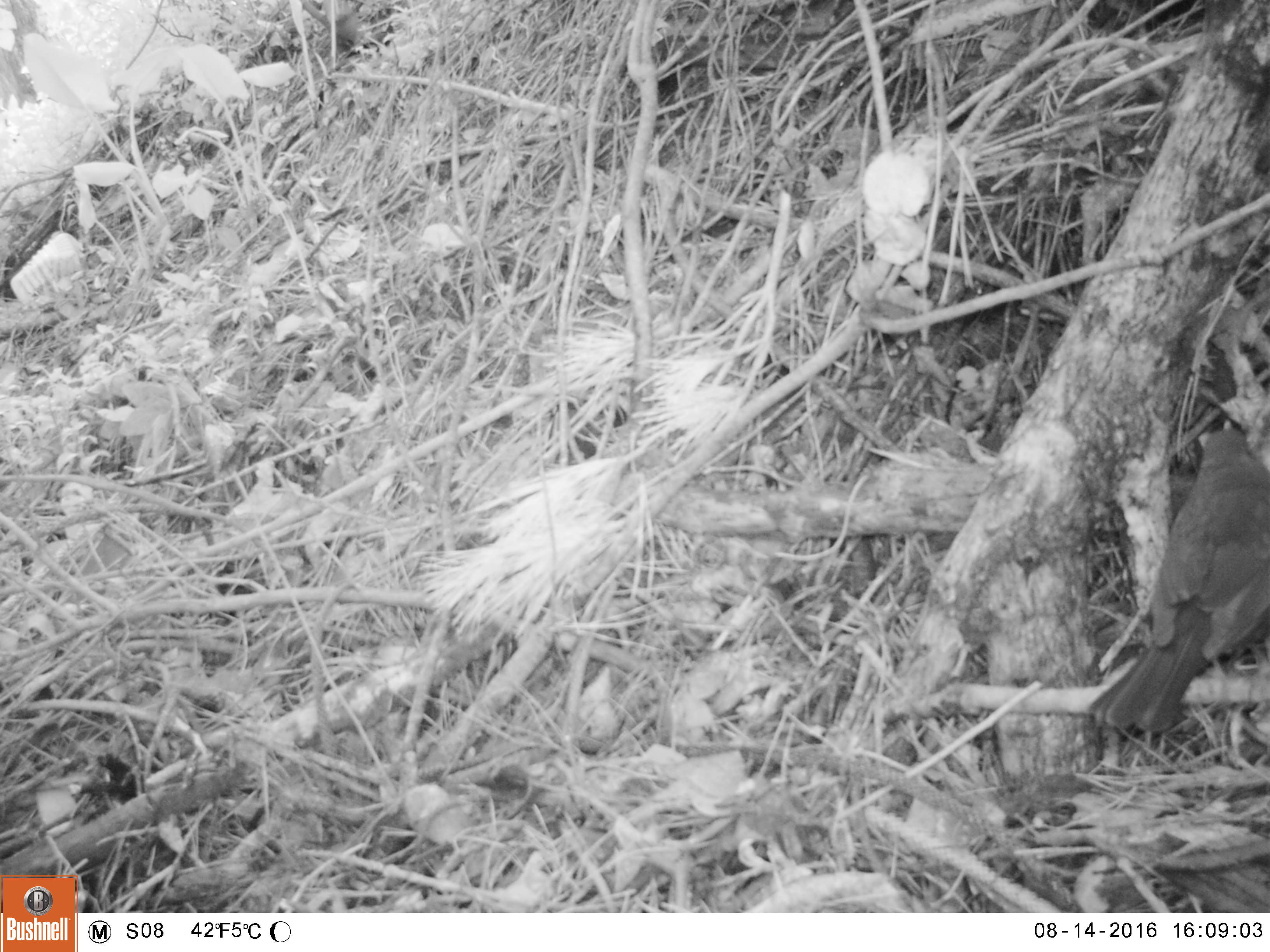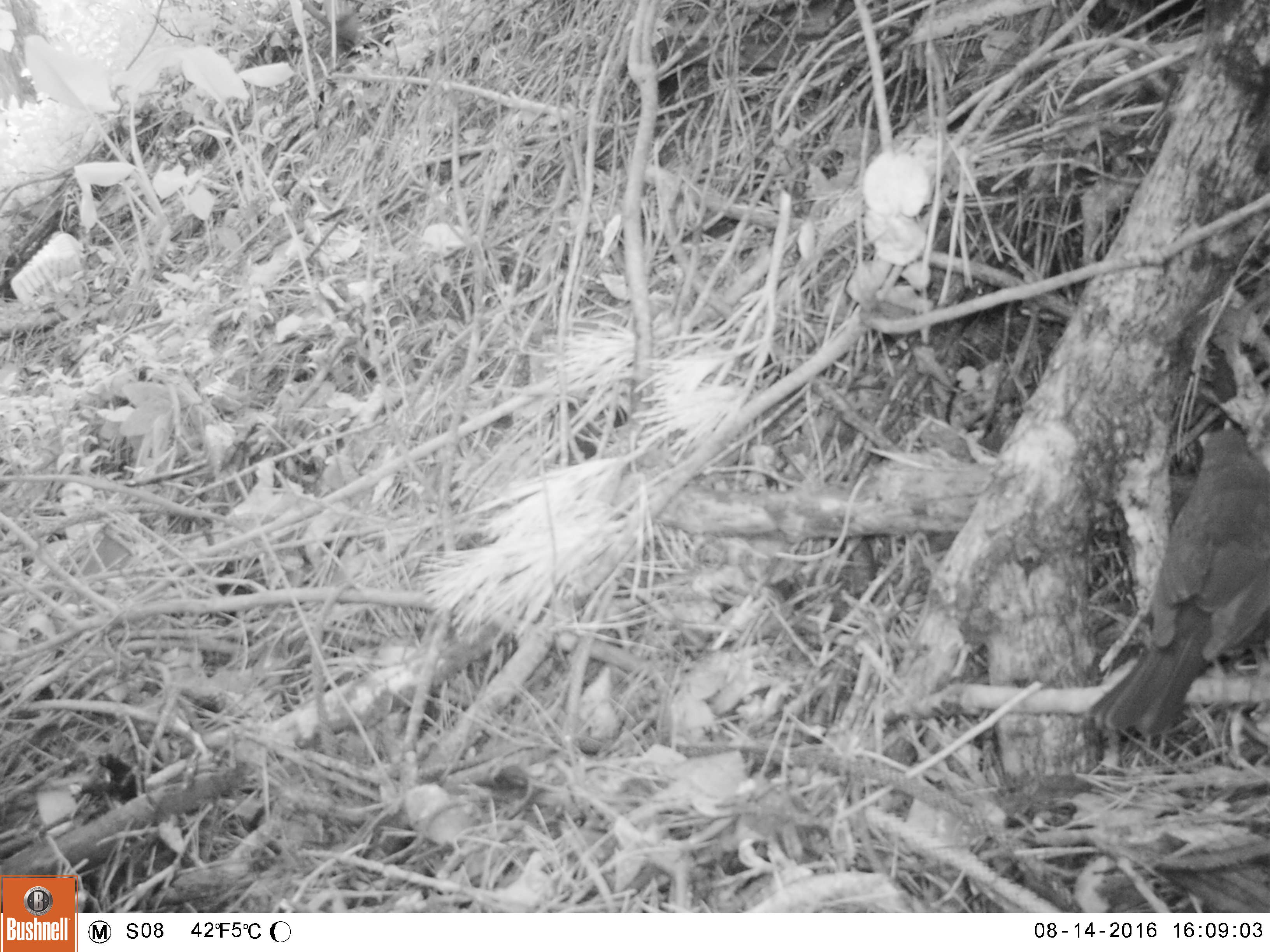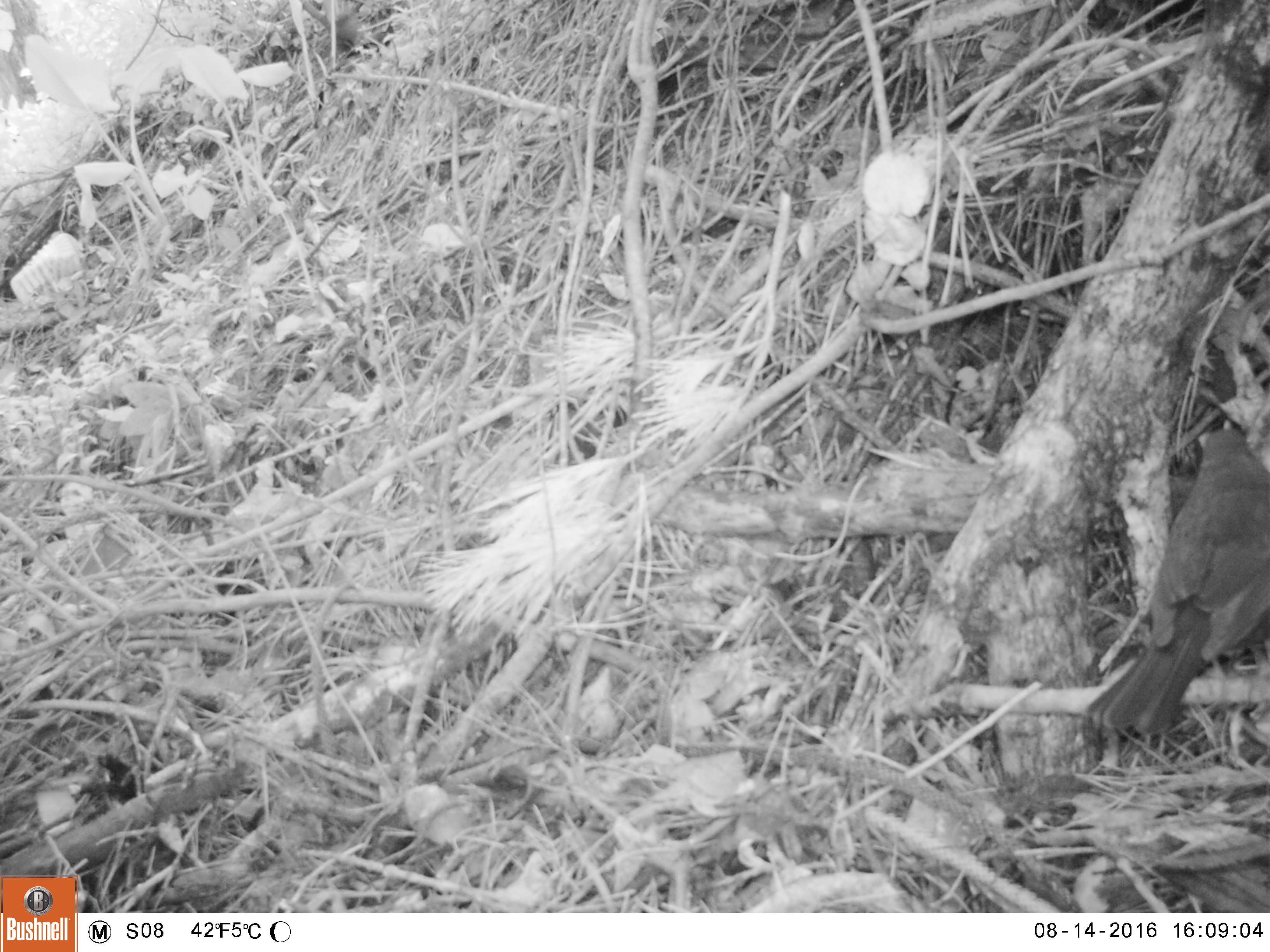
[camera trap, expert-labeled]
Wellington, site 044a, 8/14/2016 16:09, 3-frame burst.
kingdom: Animalia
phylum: Chordata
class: Aves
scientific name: Aves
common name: bird